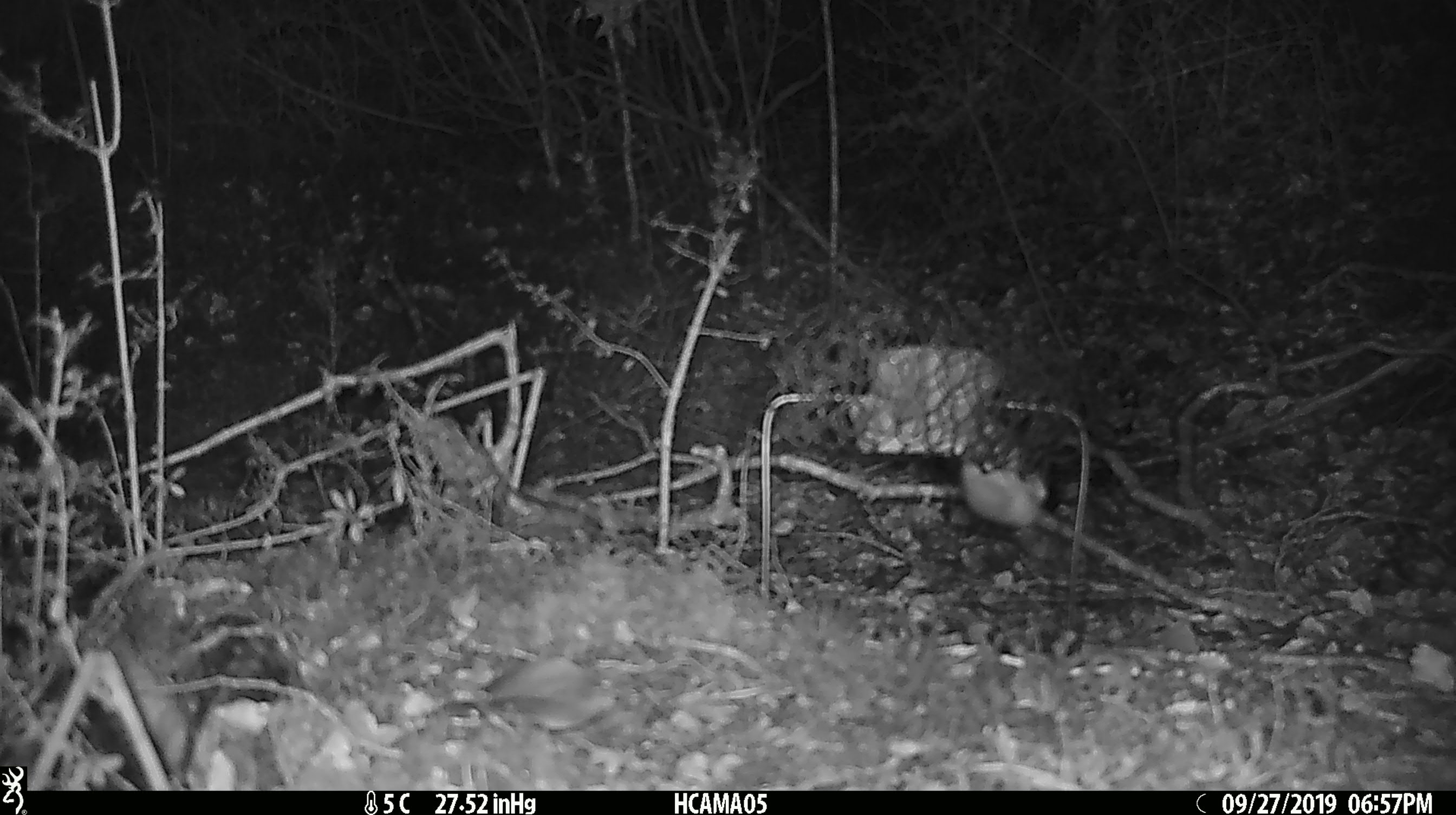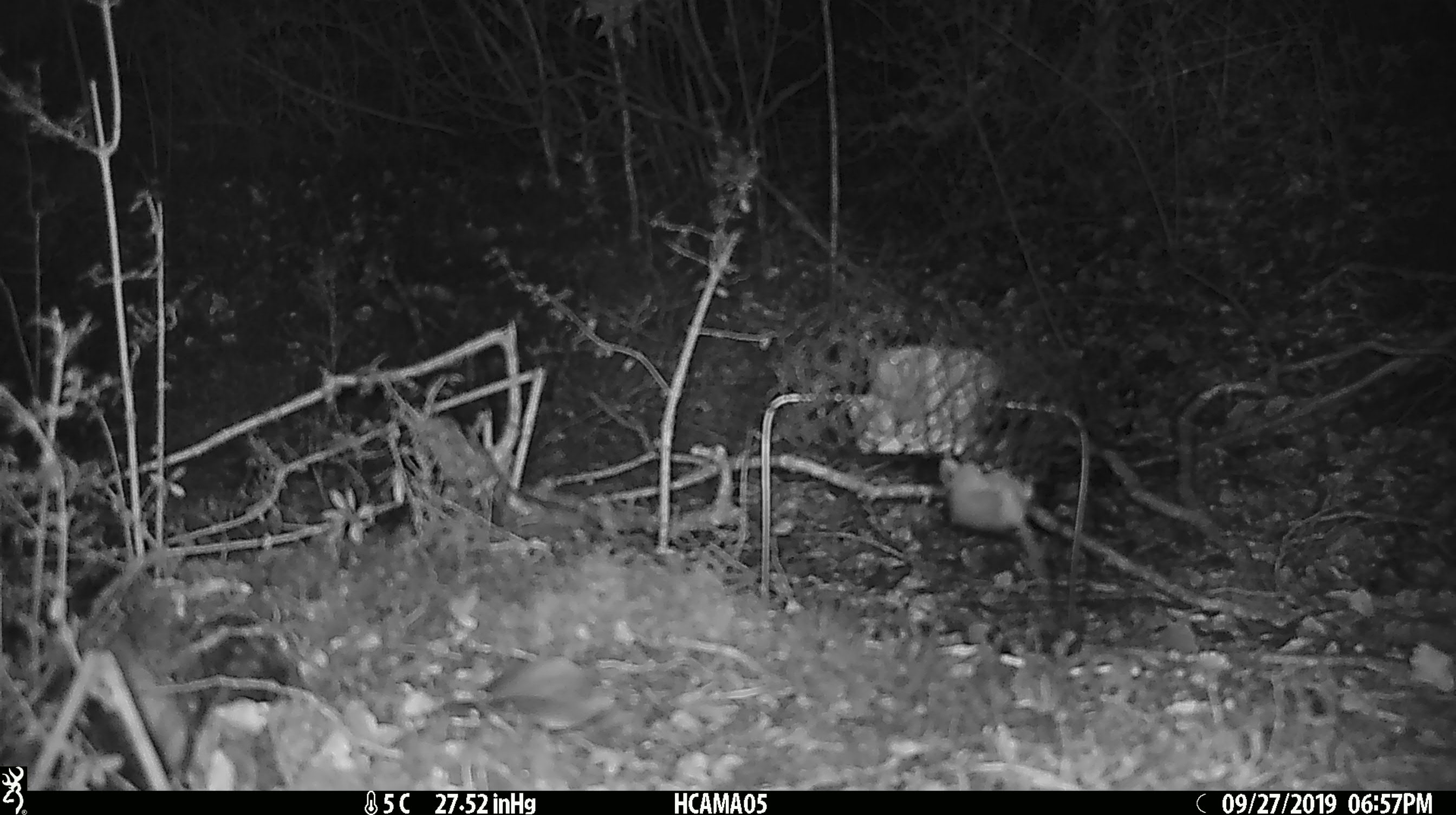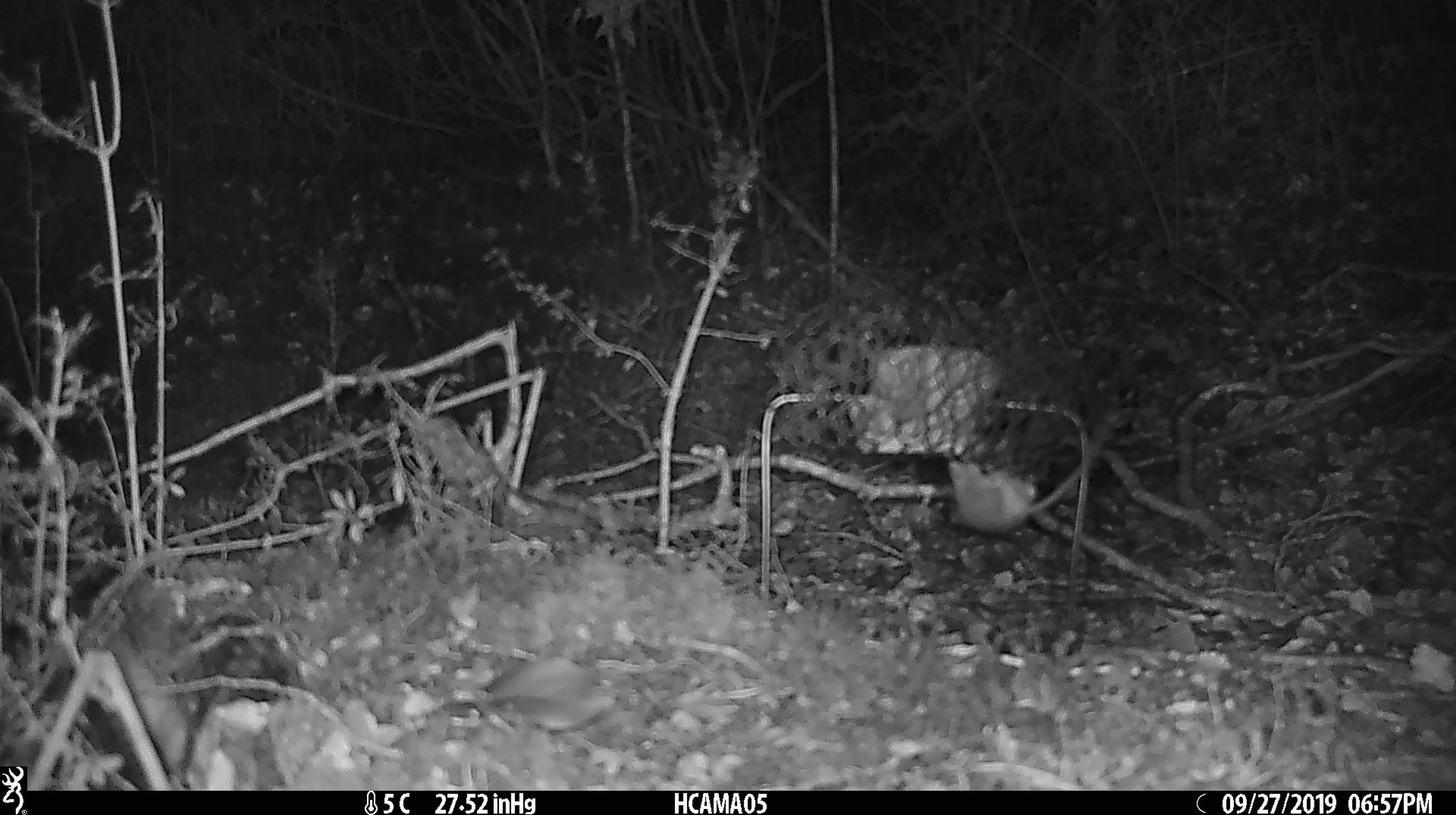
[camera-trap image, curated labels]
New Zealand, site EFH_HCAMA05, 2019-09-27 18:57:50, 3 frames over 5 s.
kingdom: Animalia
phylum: Chordata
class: Mammalia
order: Rodentia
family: Muridae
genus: Mus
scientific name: Mus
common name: mouse